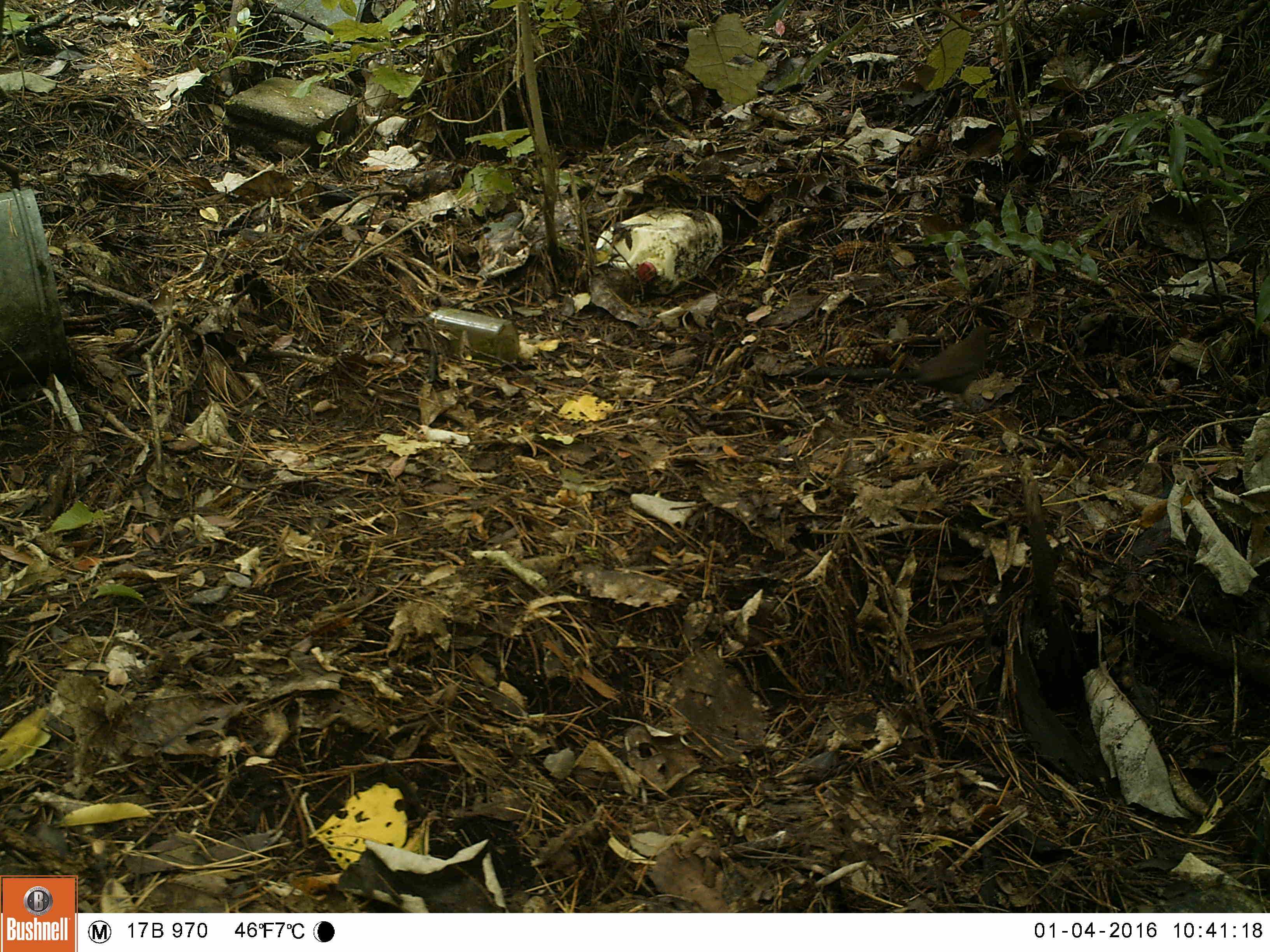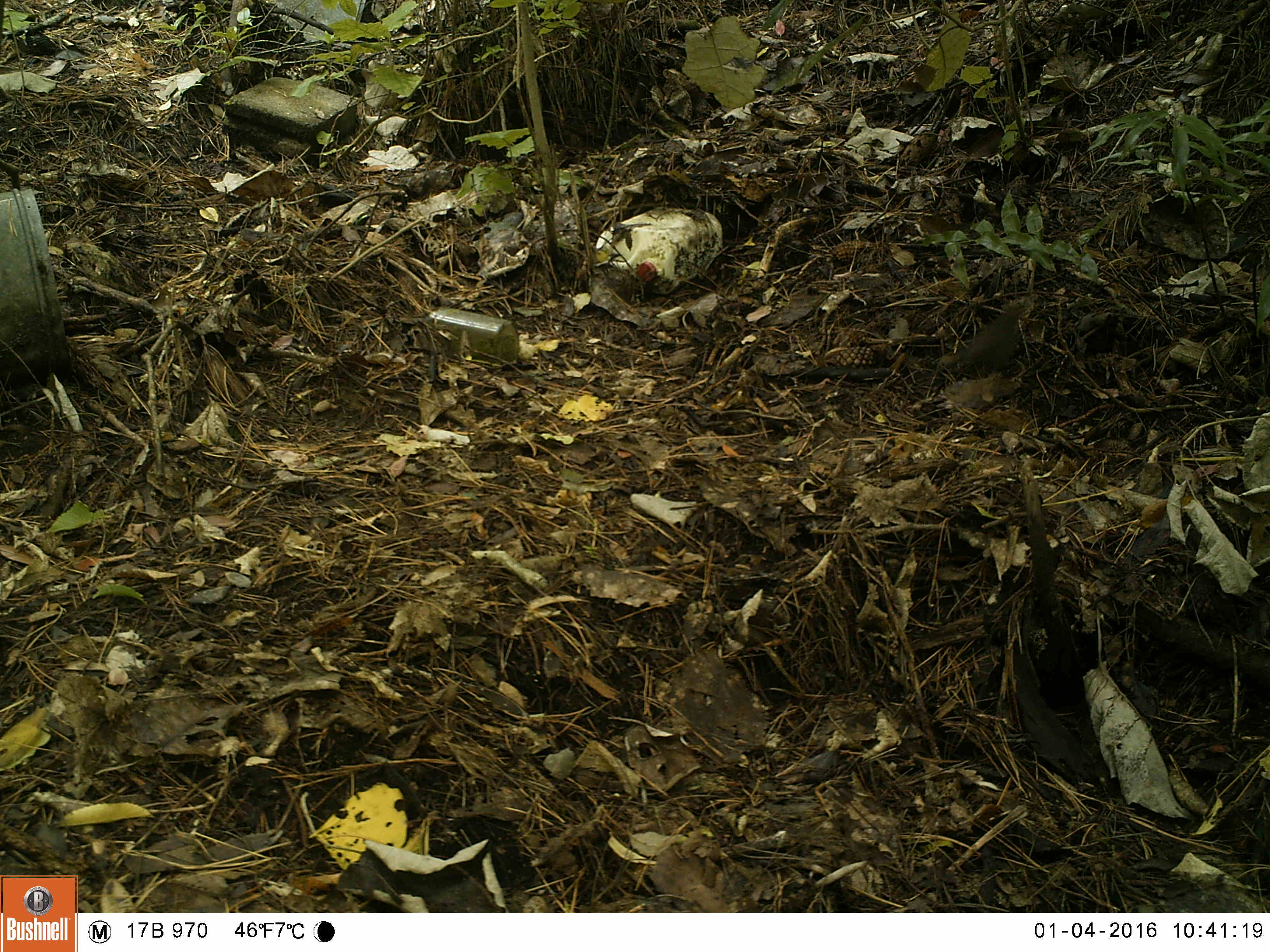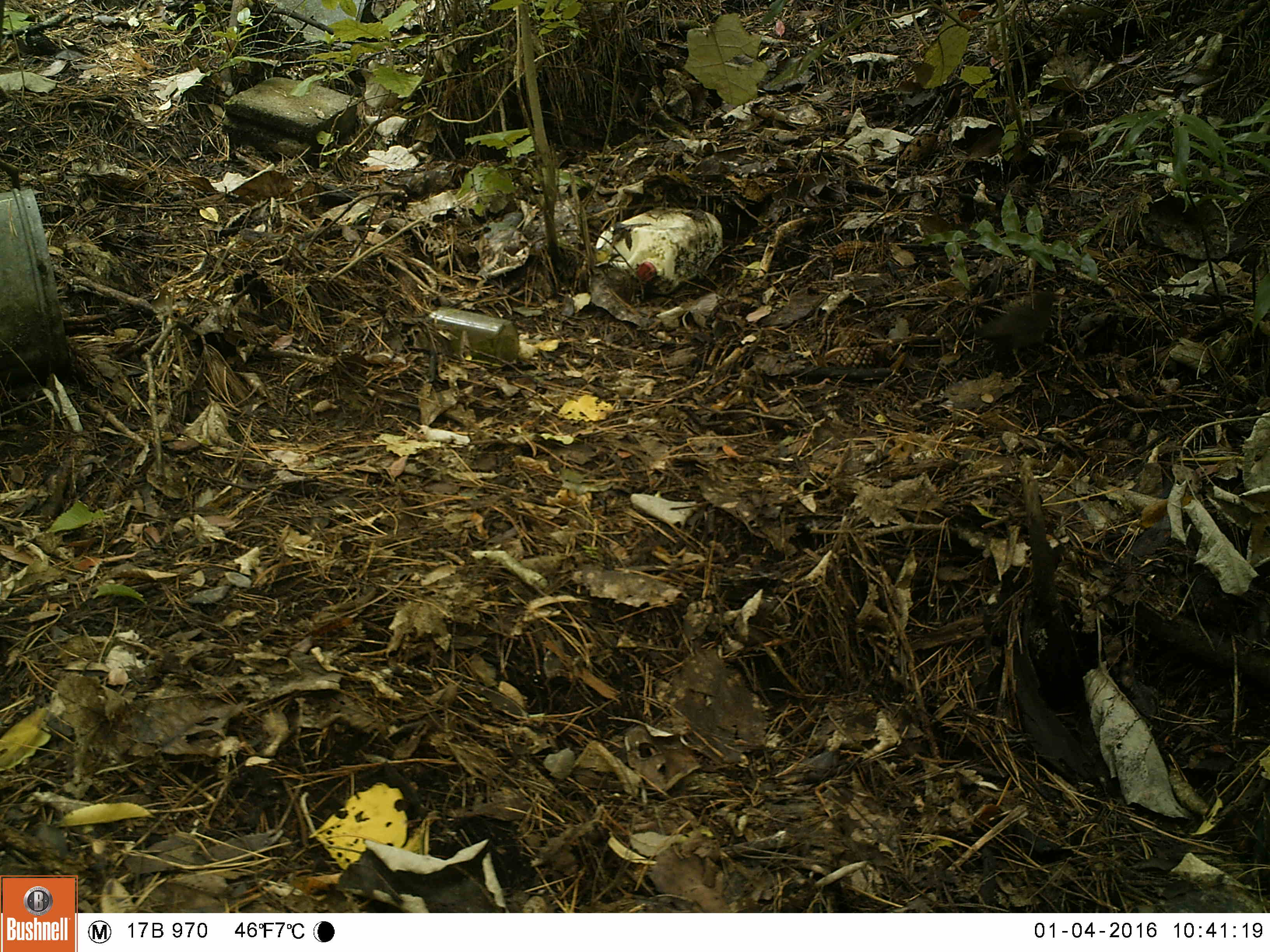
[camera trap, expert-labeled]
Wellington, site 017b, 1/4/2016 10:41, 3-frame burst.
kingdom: Animalia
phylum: Chordata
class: Aves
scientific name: Aves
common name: bird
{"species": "bird (Aves)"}